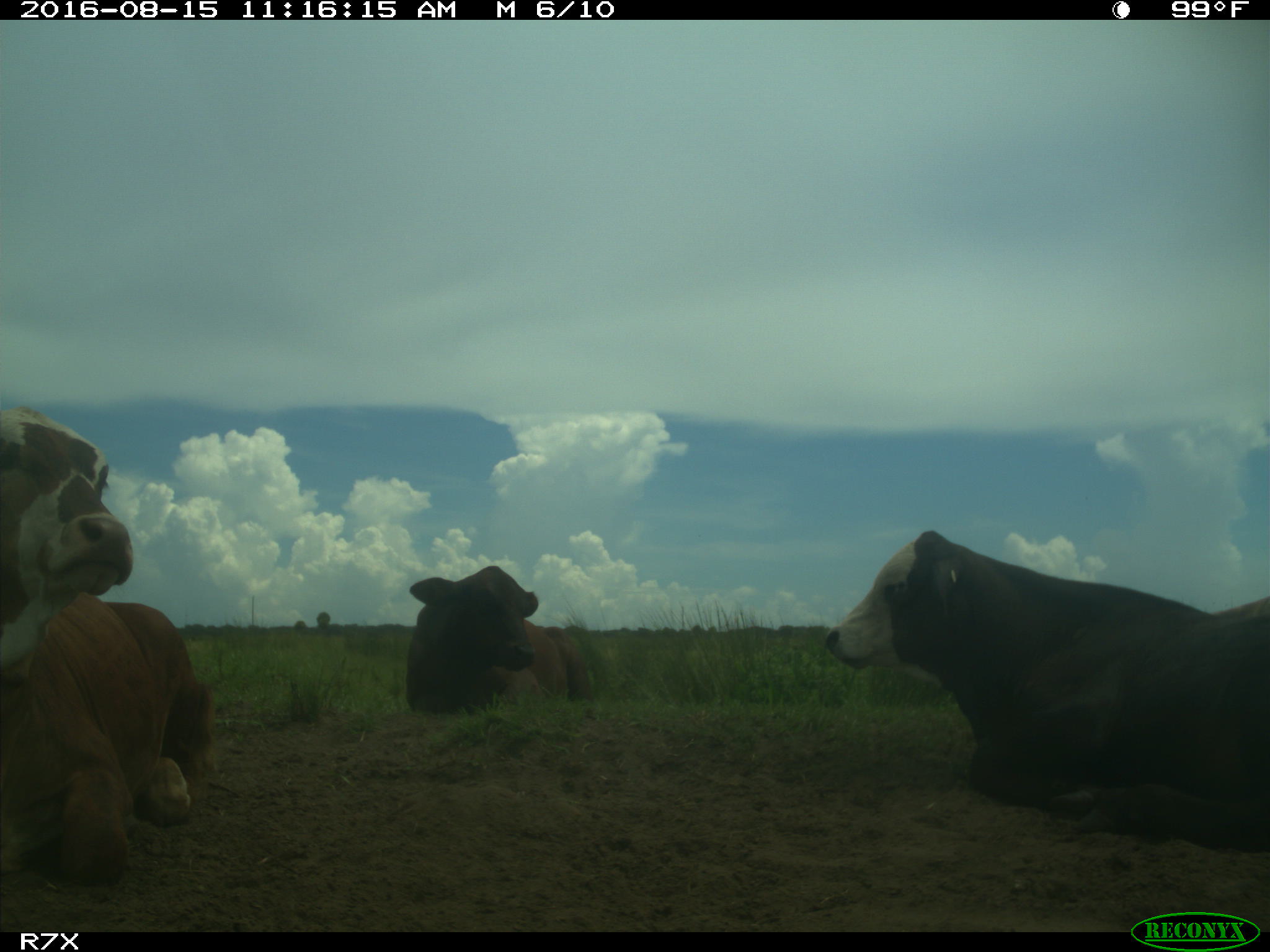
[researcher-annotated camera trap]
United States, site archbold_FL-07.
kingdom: Animalia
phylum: Chordata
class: Mammalia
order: Artiodactyla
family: Bovidae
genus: Bos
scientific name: Bos taurus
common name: domestic cow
Bos taurus (domestic cow).